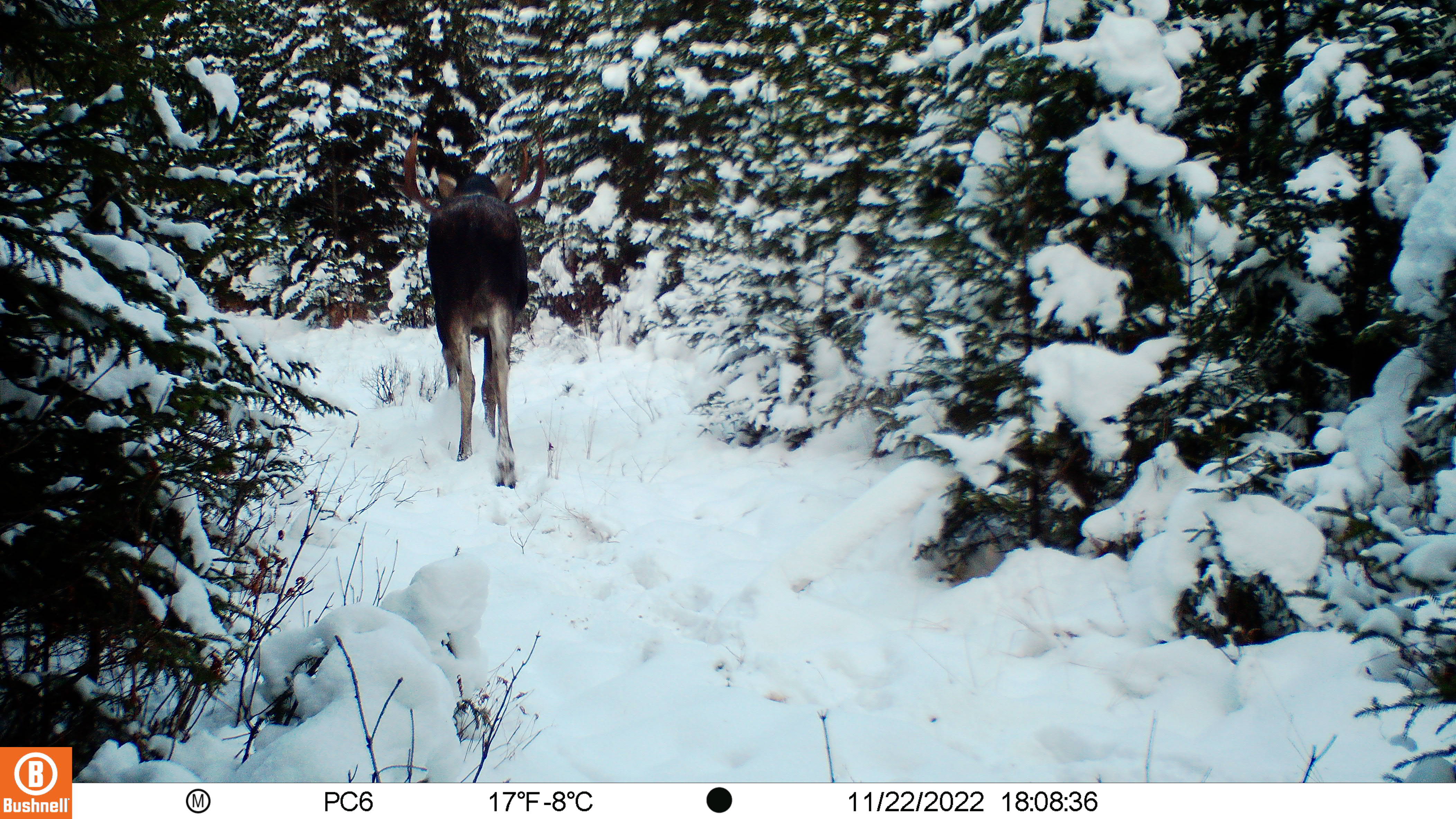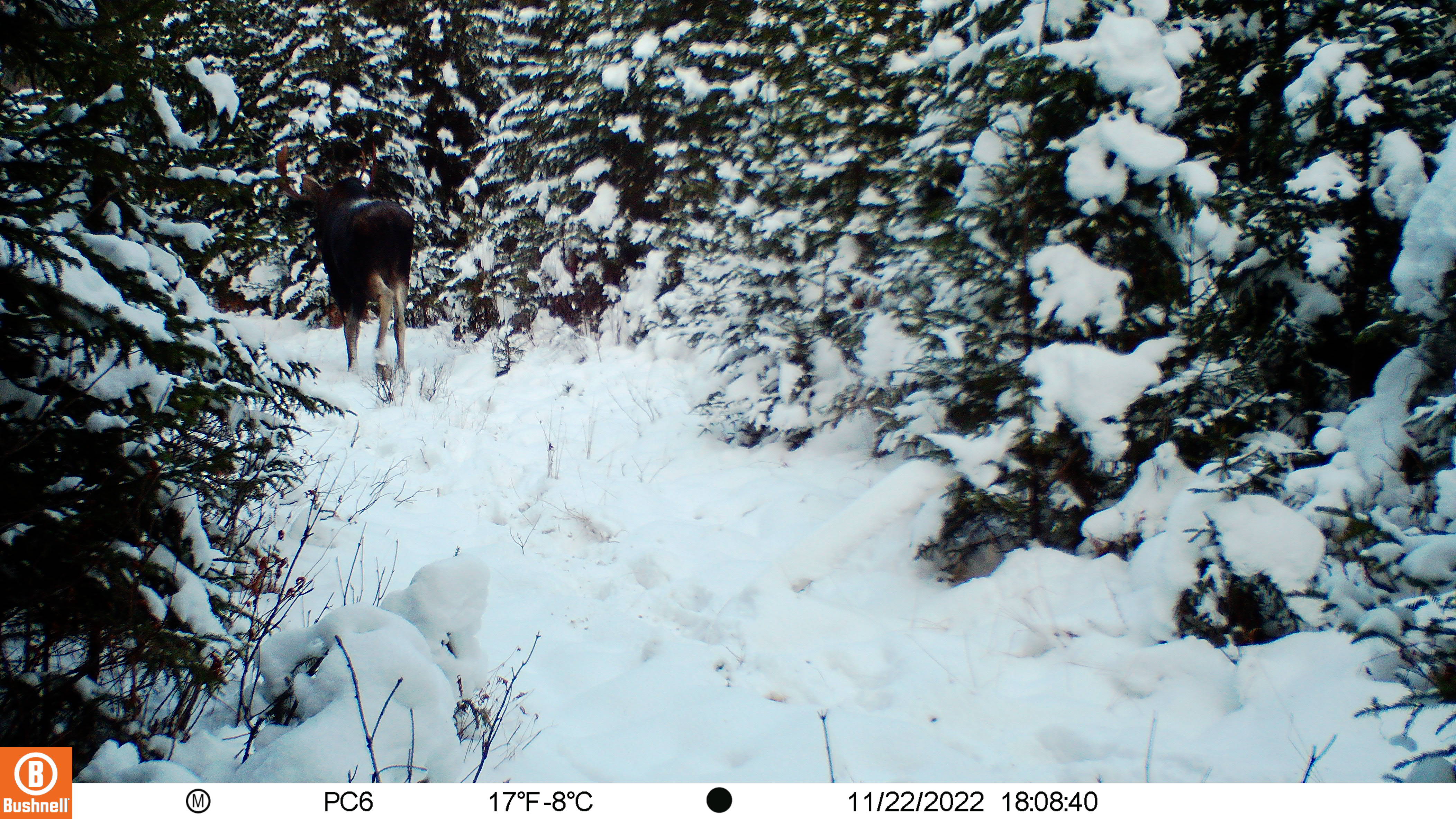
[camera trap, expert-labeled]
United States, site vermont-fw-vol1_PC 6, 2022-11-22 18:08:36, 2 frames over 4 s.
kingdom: Animalia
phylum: Chordata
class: Mammalia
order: Artiodactyla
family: Cervidae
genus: Alces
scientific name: Alces alces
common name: moose